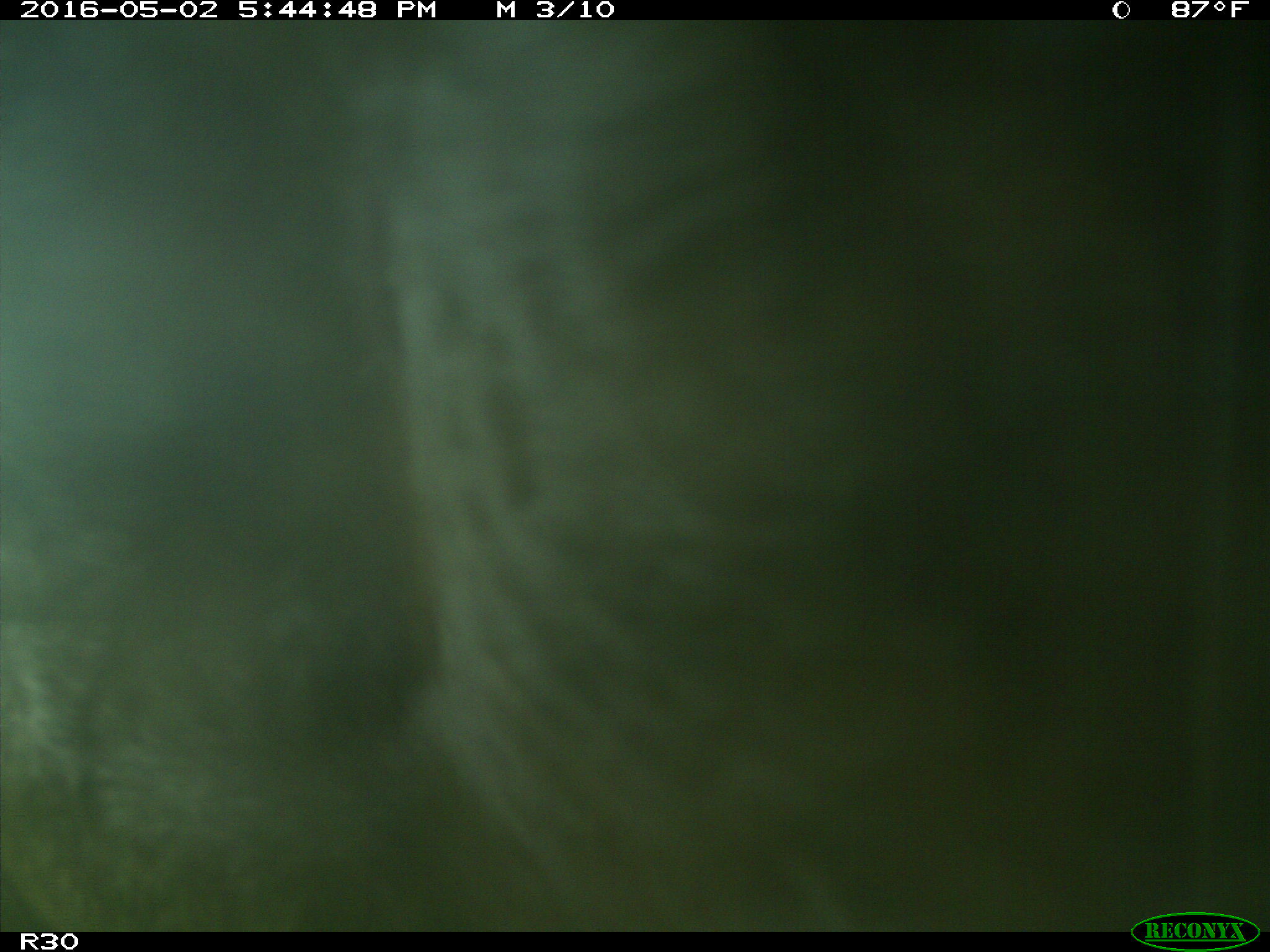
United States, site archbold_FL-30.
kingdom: Animalia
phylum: Chordata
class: Mammalia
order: Artiodactyla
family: Bovidae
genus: Bos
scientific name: Bos taurus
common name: domestic cow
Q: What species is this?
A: Bos taurus (domestic cow).